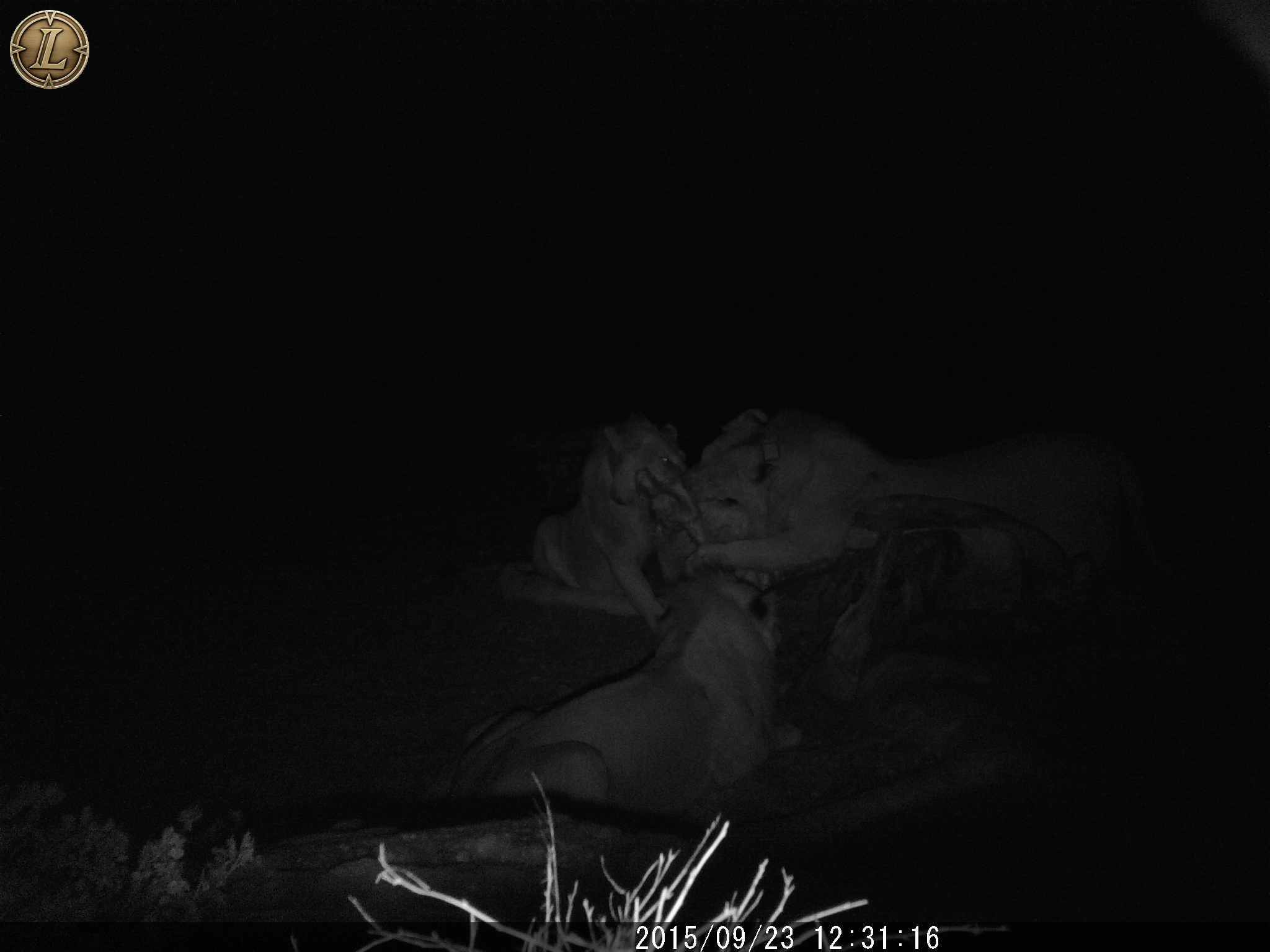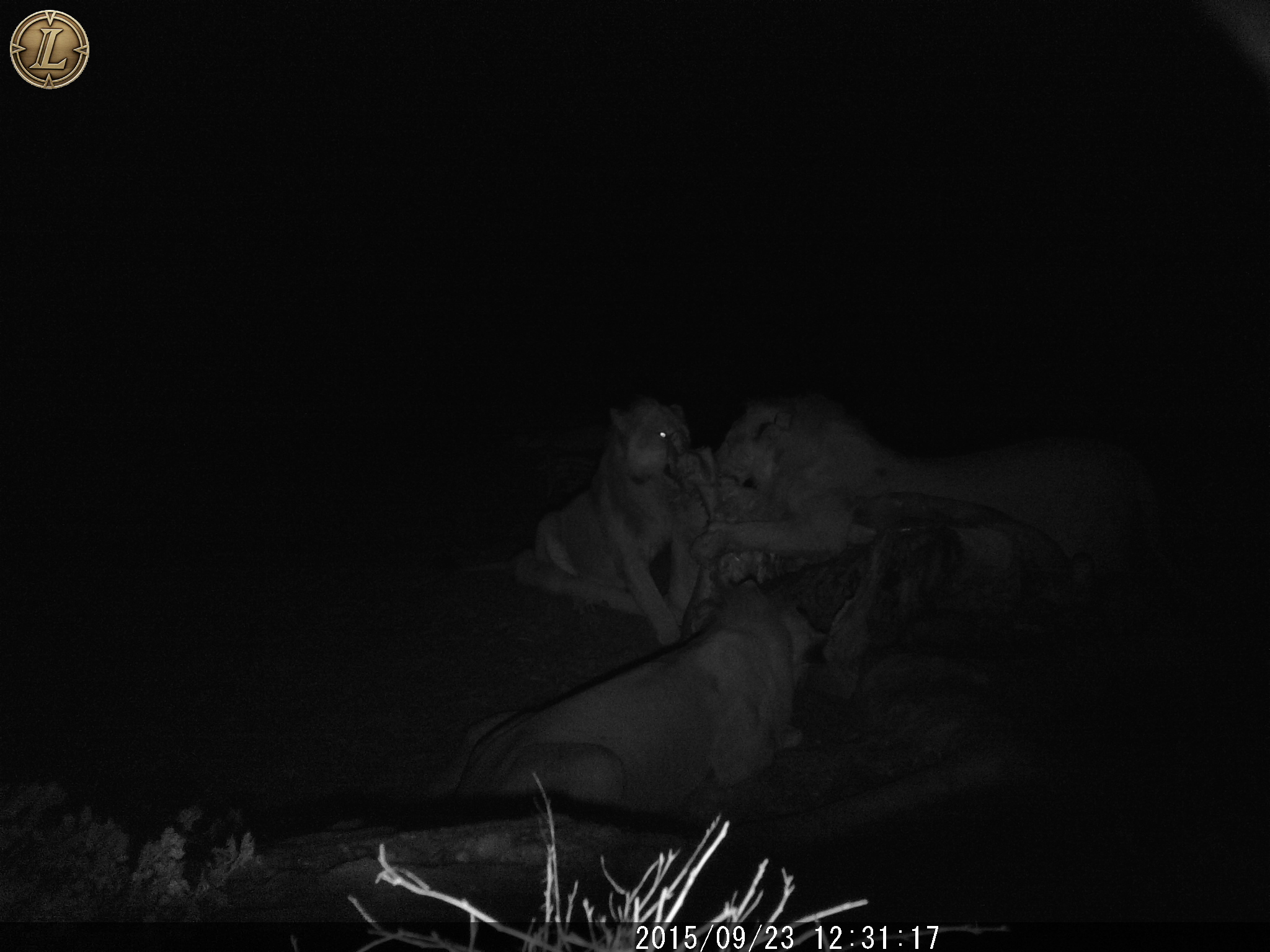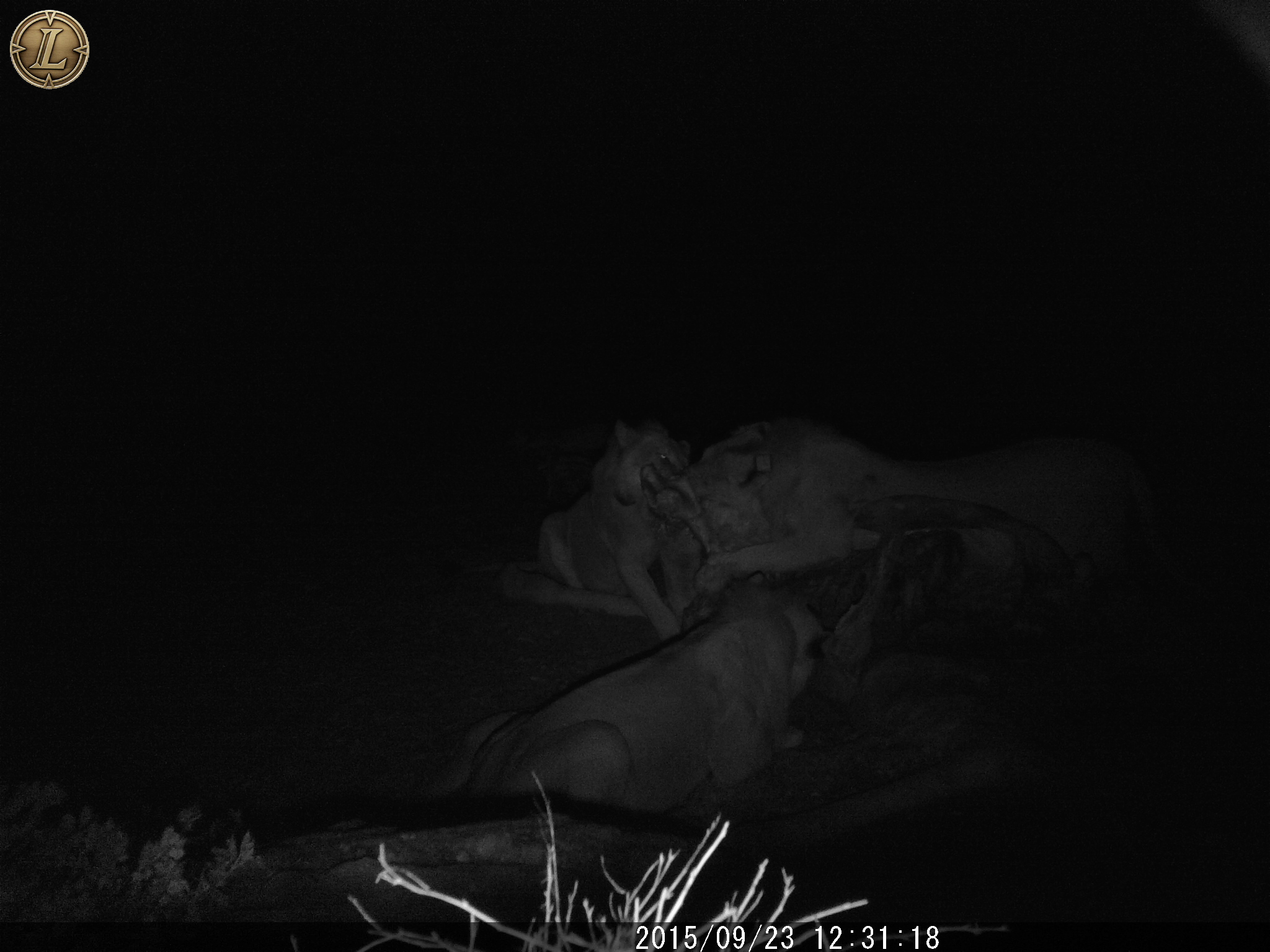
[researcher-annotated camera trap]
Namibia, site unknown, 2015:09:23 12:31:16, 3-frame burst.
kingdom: Animalia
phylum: Chordata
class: Mammalia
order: Carnivora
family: Felidae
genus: Panthera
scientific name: Panthera leo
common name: lion